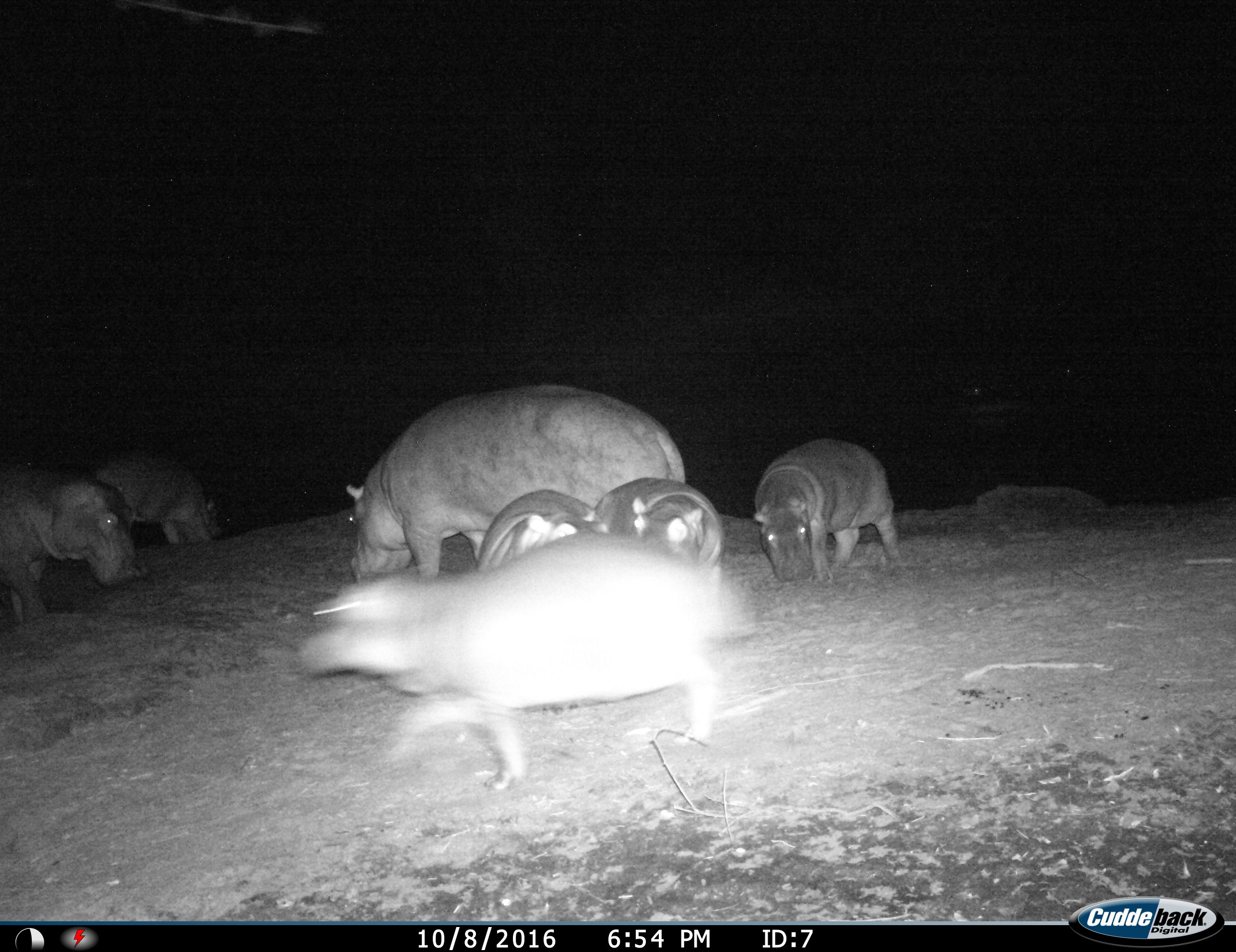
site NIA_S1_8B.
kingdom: Animalia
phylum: Chordata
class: Mammalia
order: Artiodactyla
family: Hippopotamidae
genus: Hippopotamus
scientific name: Hippopotamus amphibius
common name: hippopotamus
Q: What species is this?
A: Hippopotamus (Hippopotamus amphibius).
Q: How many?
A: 7.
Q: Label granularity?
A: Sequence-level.